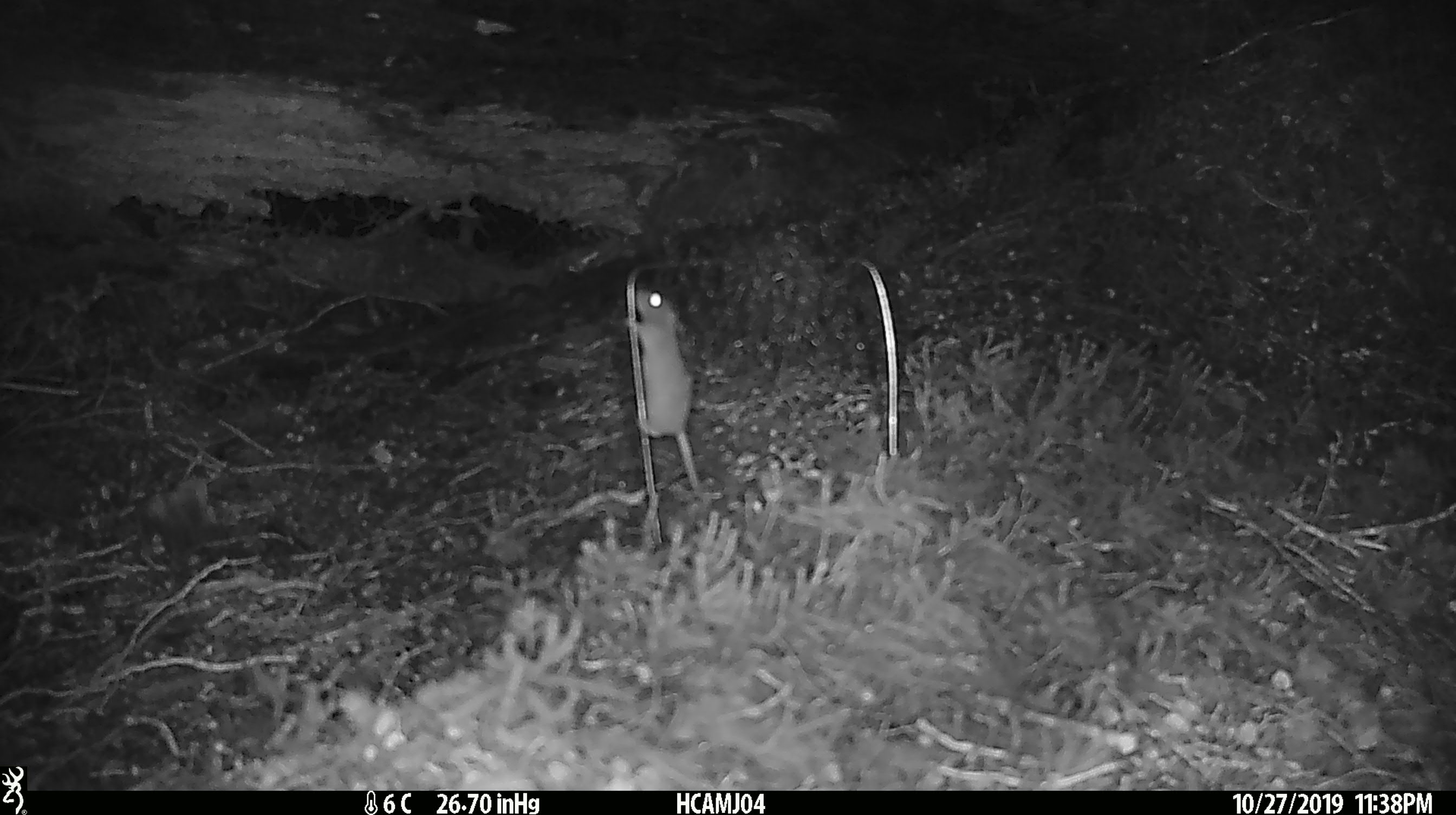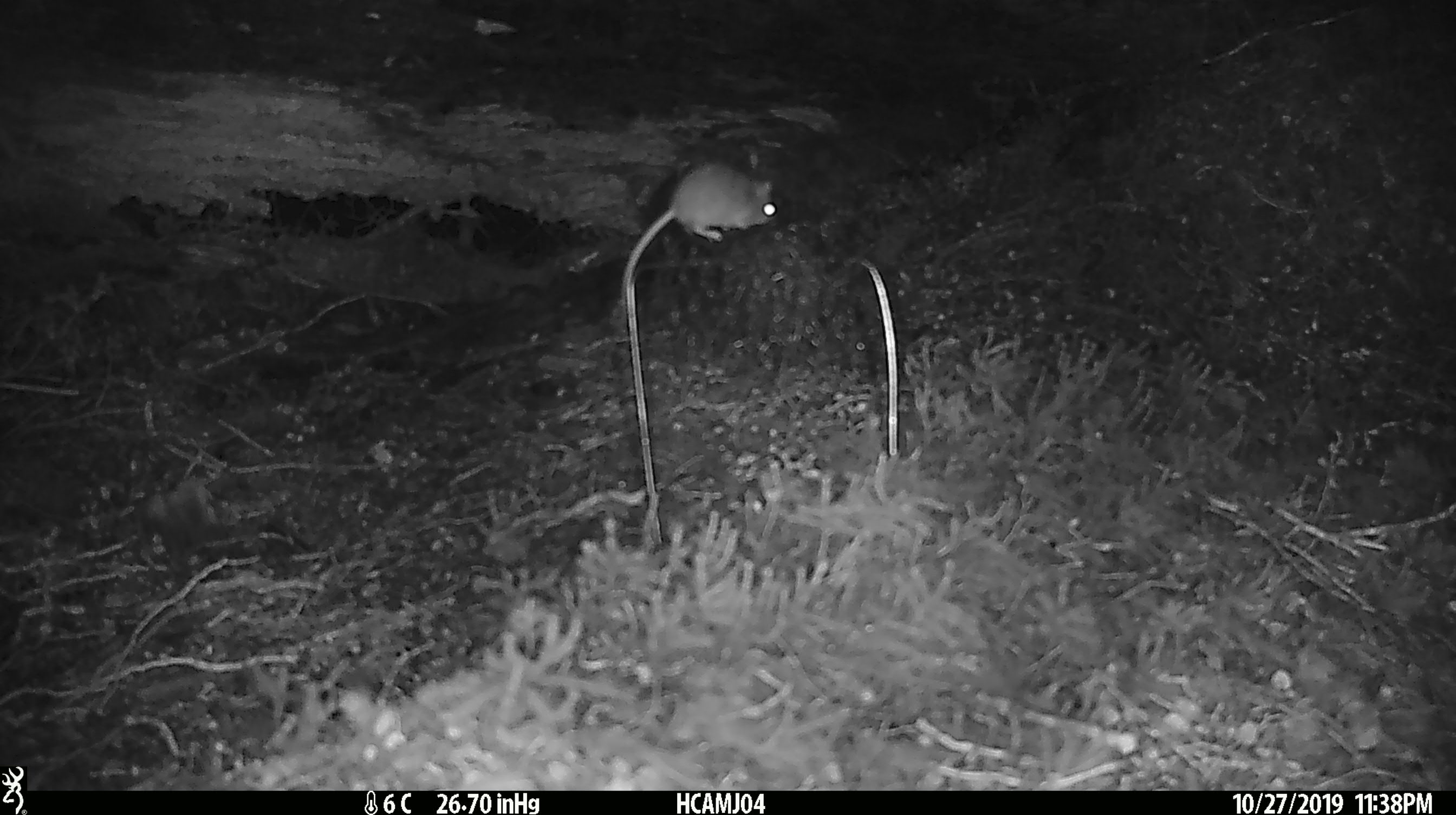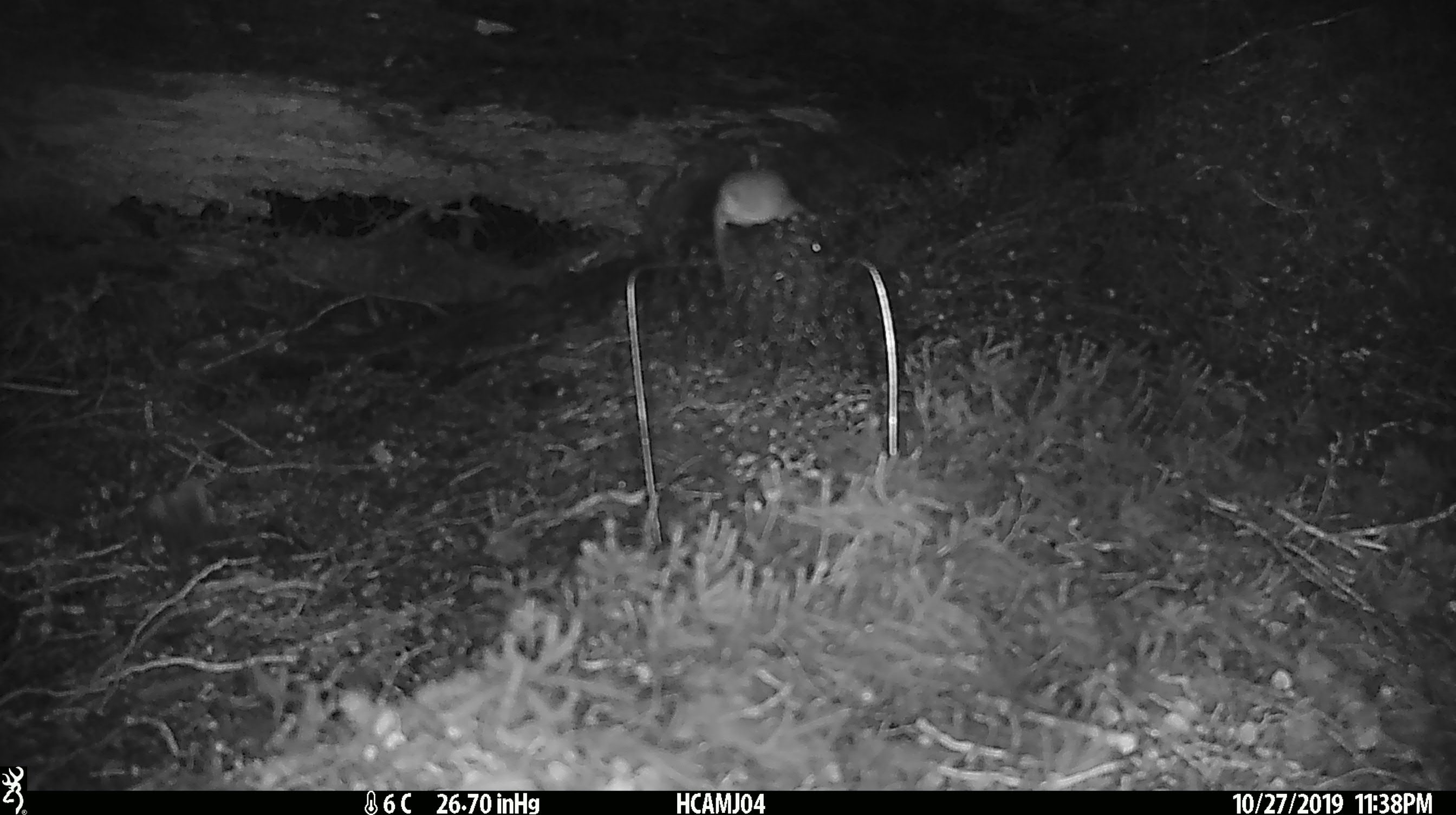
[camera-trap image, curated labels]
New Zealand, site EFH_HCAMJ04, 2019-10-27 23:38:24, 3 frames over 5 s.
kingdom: Animalia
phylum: Chordata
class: Mammalia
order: Rodentia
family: Muridae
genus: Mus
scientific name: Mus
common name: mouse